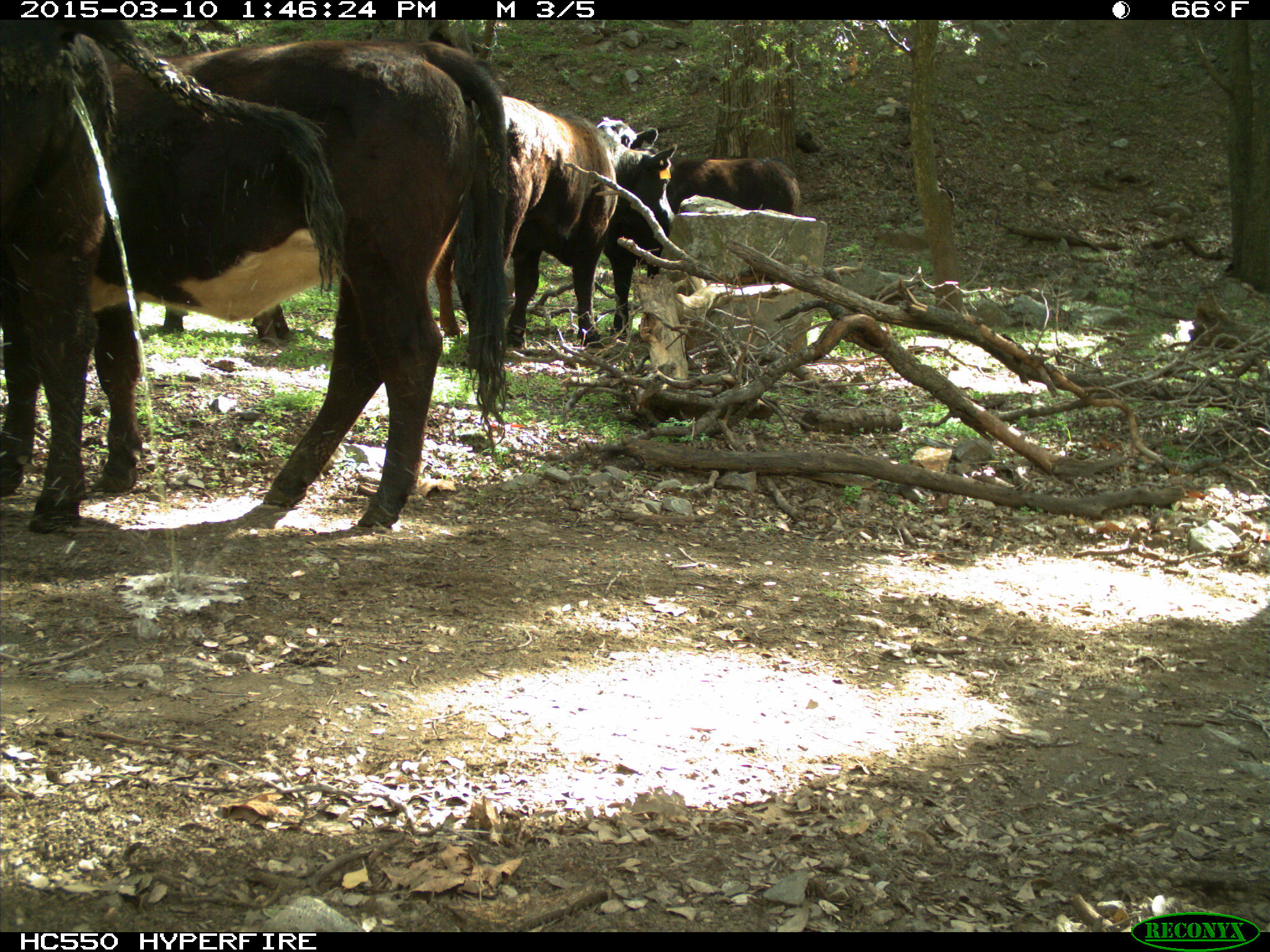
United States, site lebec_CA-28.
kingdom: Animalia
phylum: Chordata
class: Mammalia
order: Artiodactyla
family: Bovidae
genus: Bos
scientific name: Bos taurus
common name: domestic cow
Bos taurus (domestic cow).